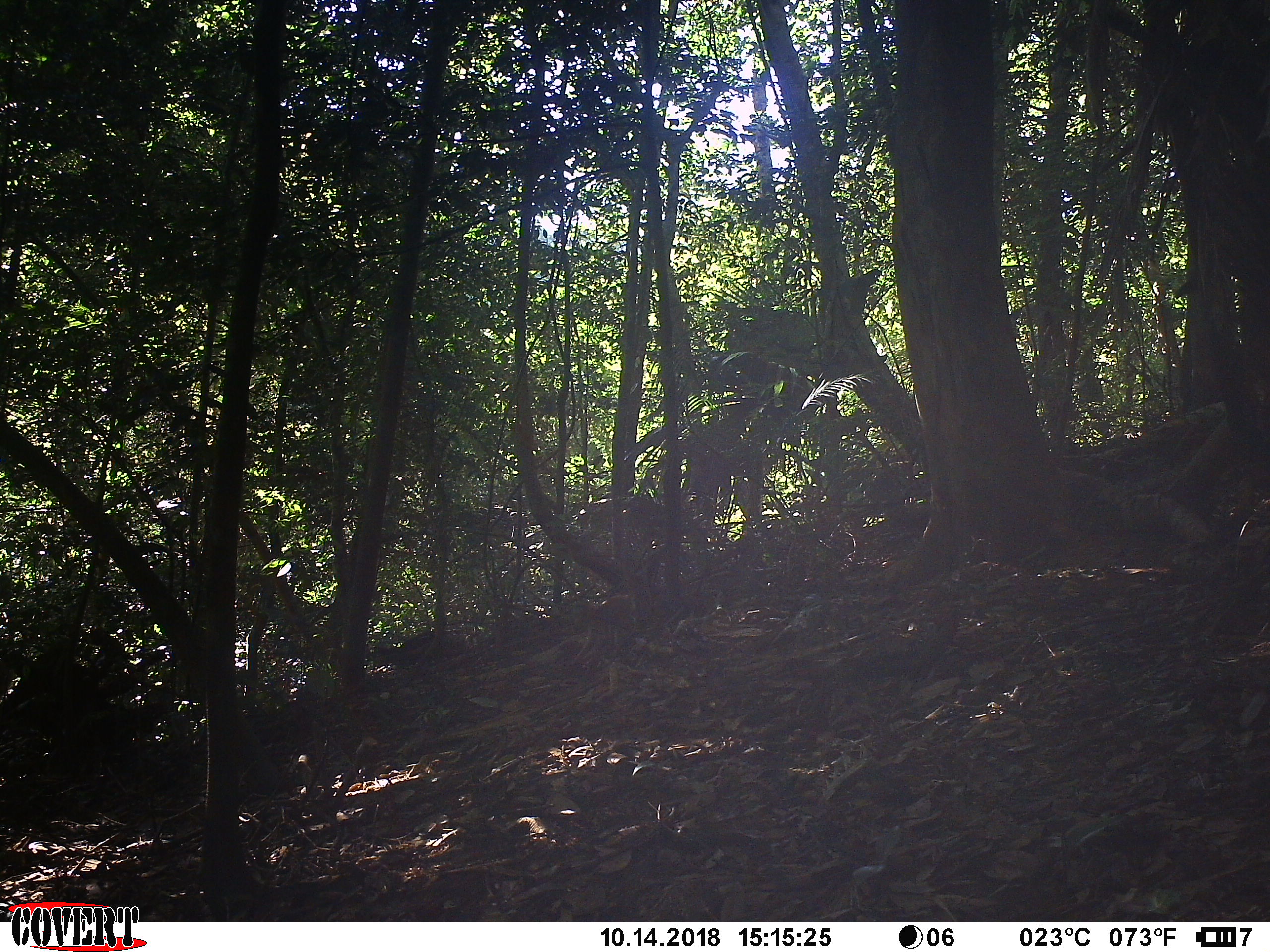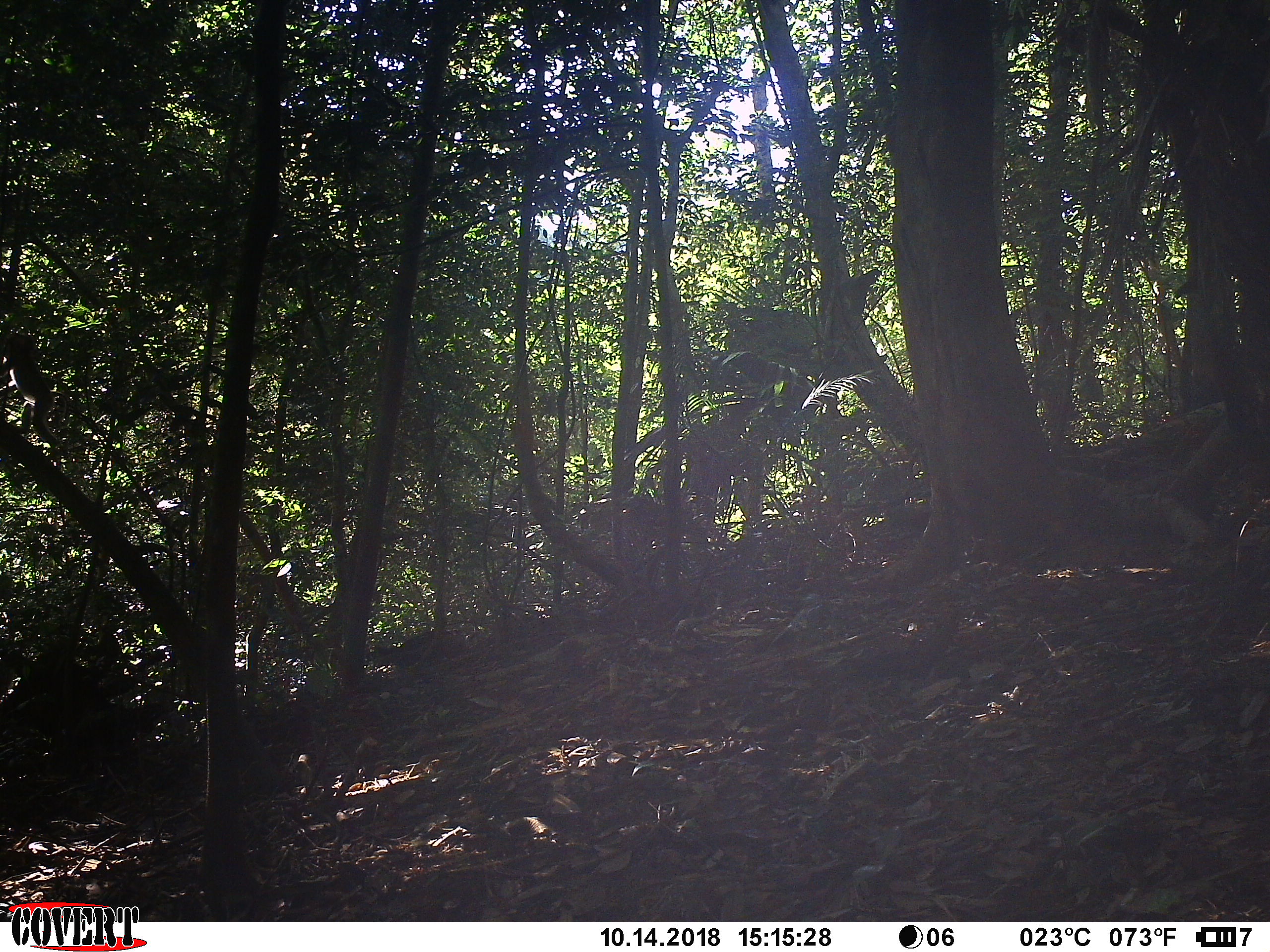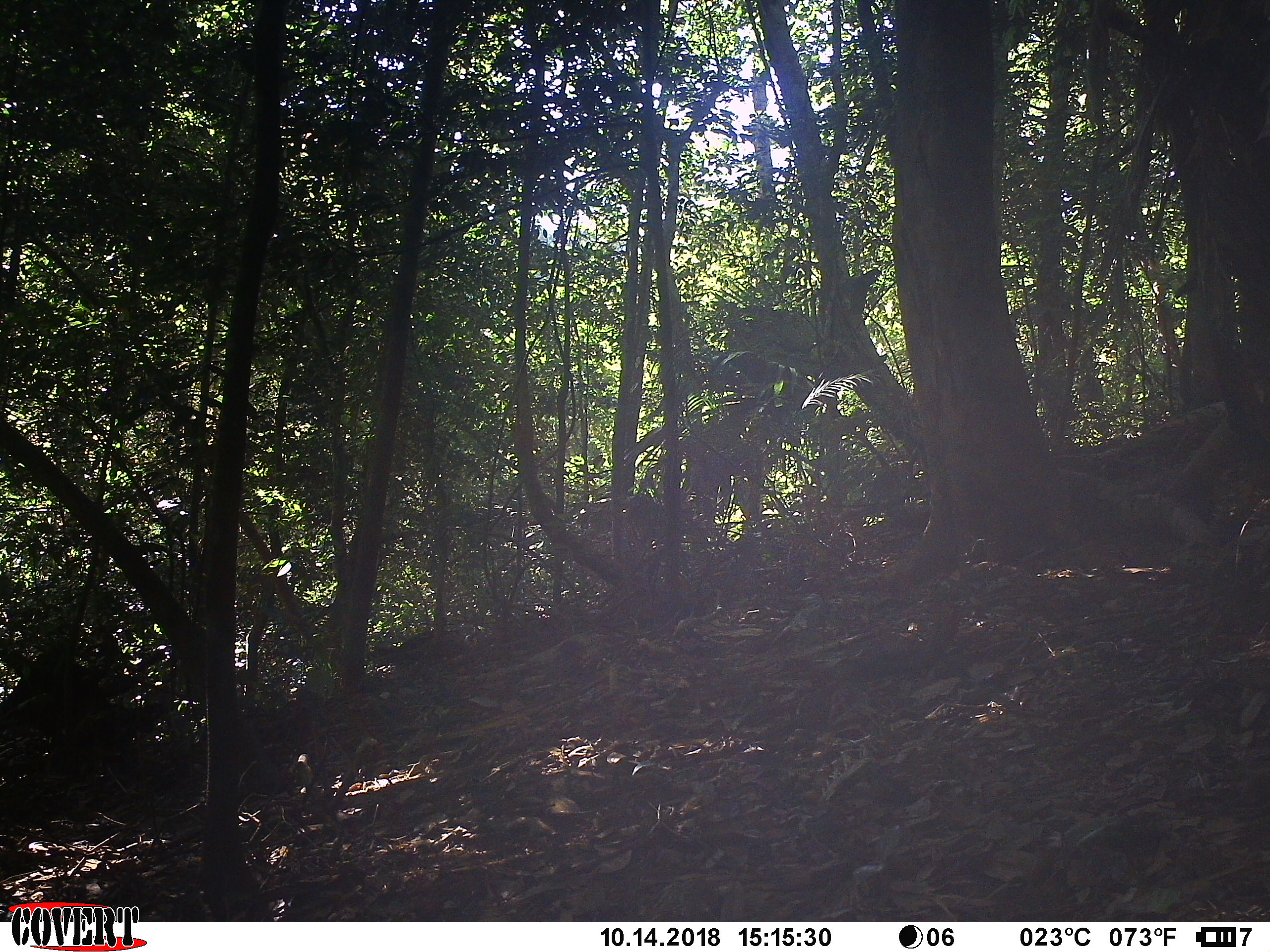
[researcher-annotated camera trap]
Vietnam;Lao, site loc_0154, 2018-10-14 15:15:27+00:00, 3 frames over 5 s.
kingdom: Animalia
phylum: Chordata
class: Mammalia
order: Primates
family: Cercopithecidae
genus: Macaca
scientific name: Macaca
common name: macaque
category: unidentified macaque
Unidentified macaque (macaque) (Macaca). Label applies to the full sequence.